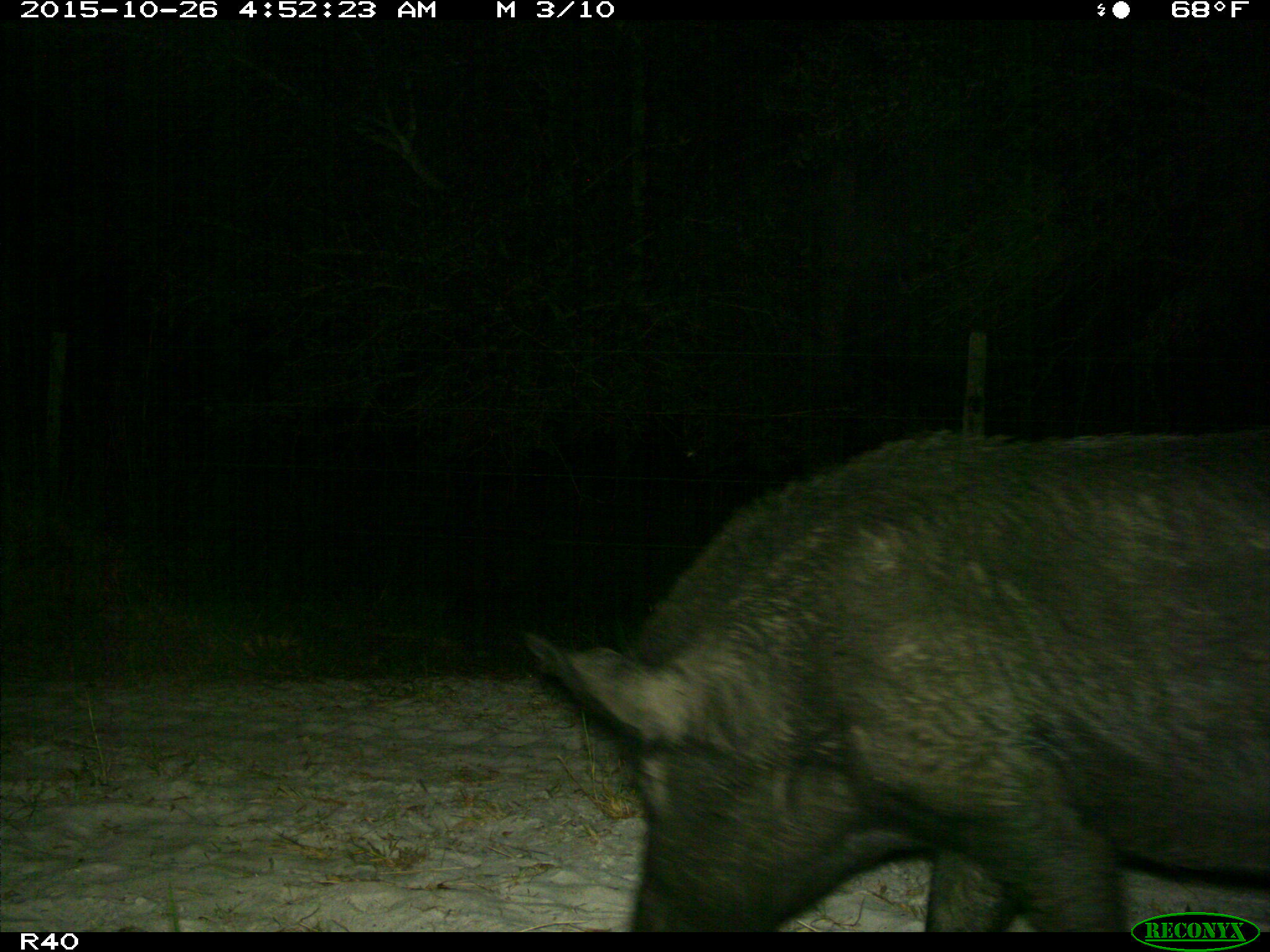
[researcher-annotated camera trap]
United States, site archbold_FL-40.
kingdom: Animalia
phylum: Chordata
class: Mammalia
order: Artiodactyla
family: Suidae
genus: Sus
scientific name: Sus scrofa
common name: wild boar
Sus scrofa (wild boar).